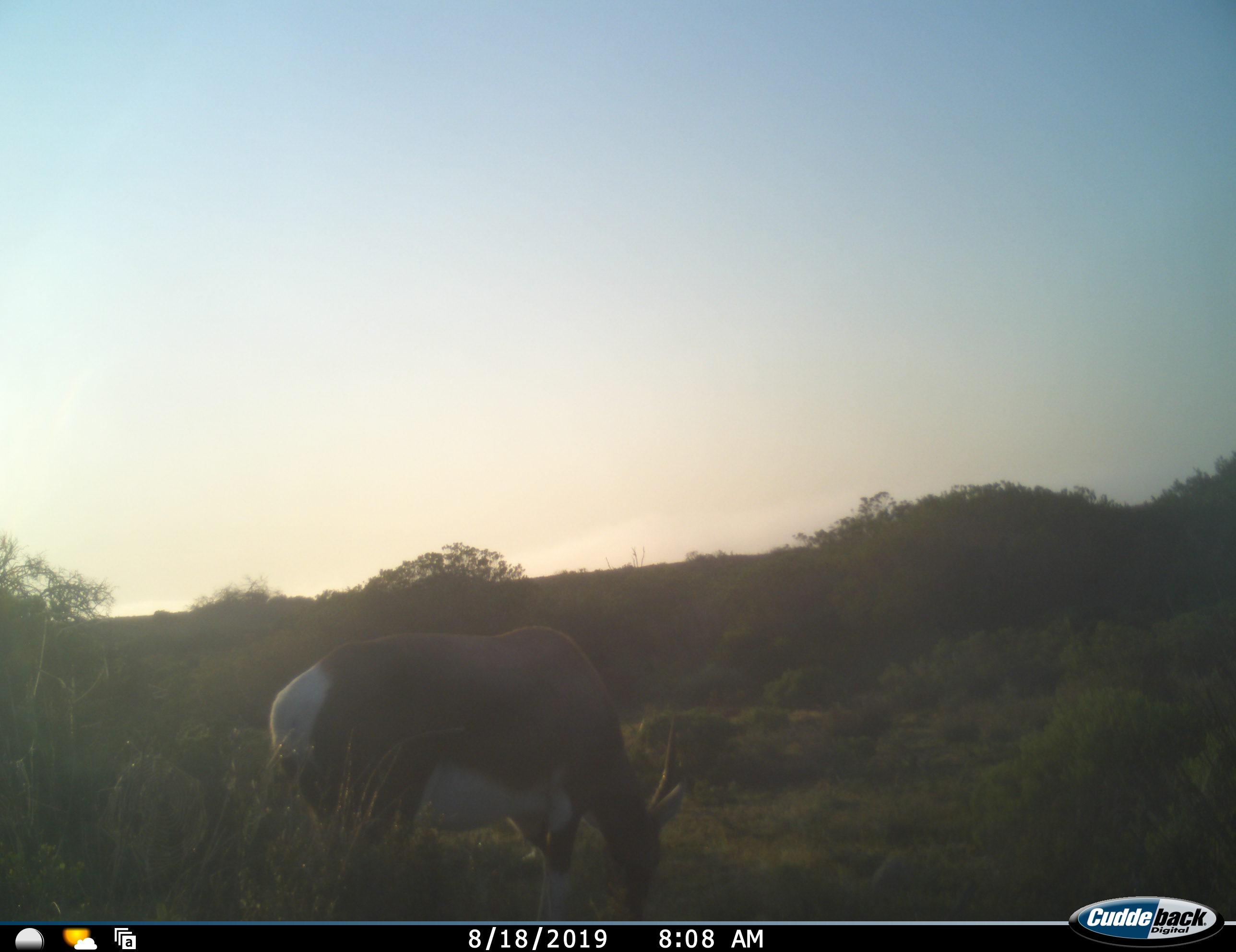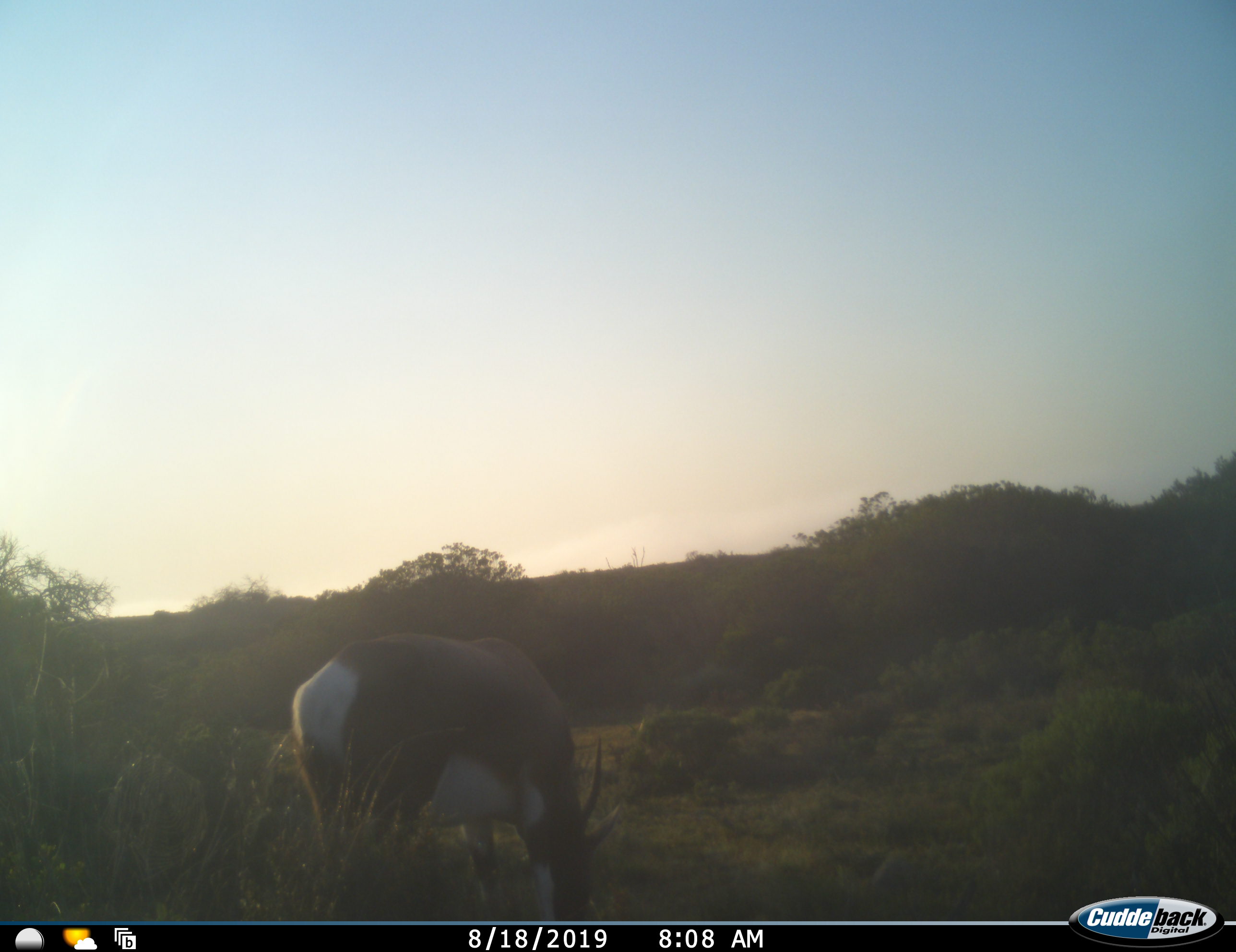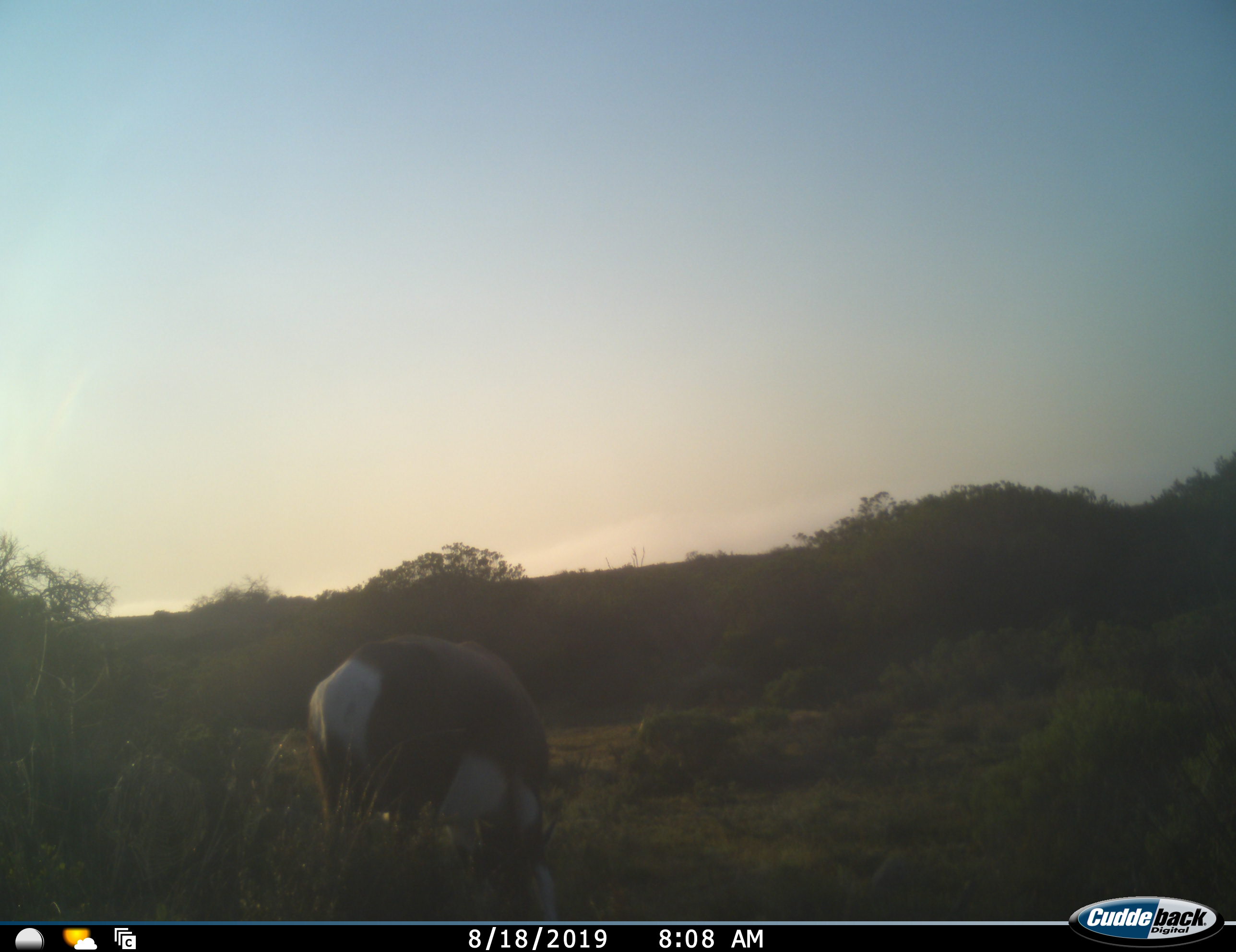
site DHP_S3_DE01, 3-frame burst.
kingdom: Animalia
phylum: Chordata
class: Mammalia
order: Artiodactyla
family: Bovidae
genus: Damaliscus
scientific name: Damaliscus pygargus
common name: bontebok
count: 1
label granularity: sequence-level